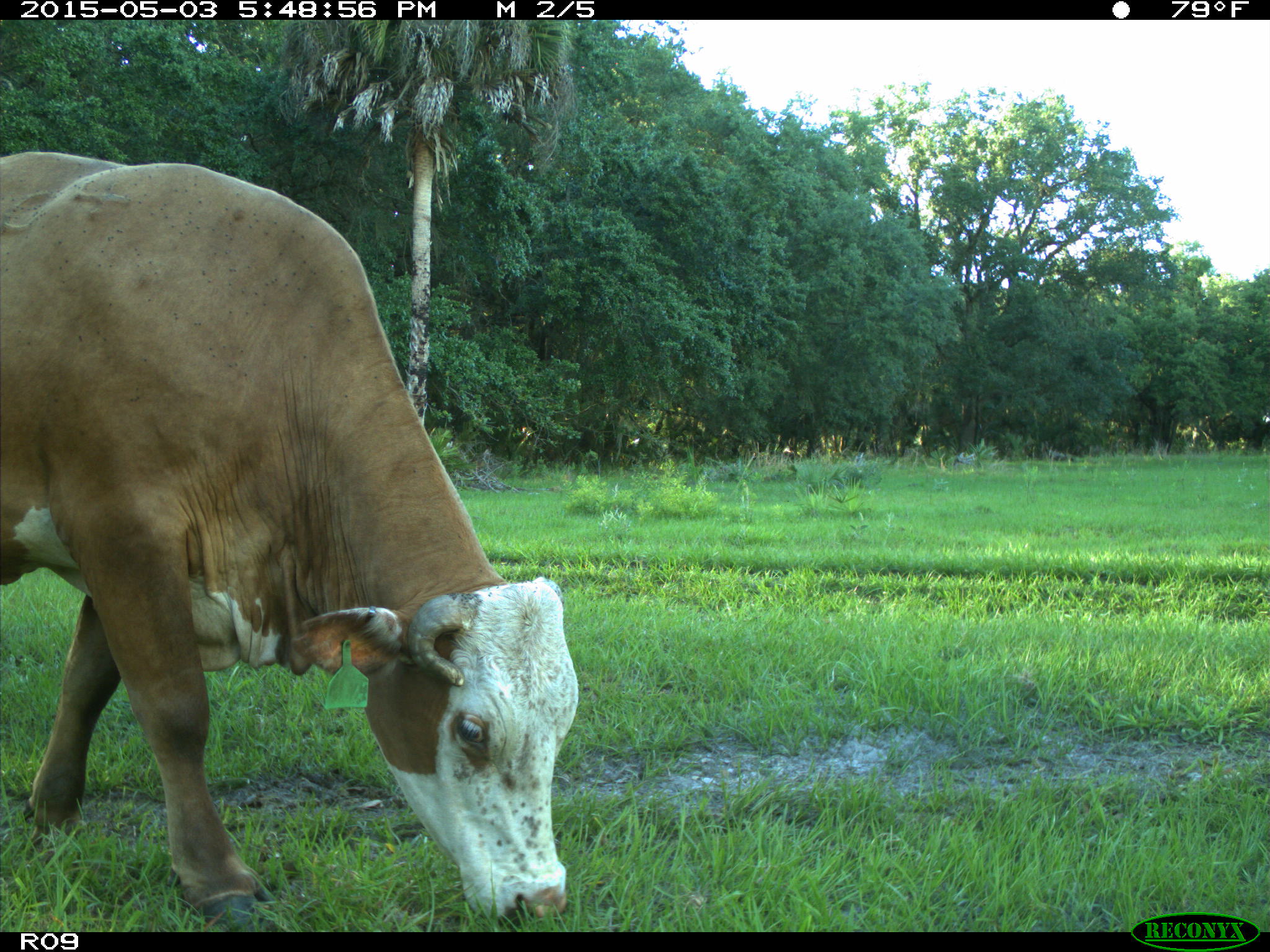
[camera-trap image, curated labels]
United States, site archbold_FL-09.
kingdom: Animalia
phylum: Chordata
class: Mammalia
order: Artiodactyla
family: Bovidae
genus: Bos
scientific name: Bos taurus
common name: domestic cow